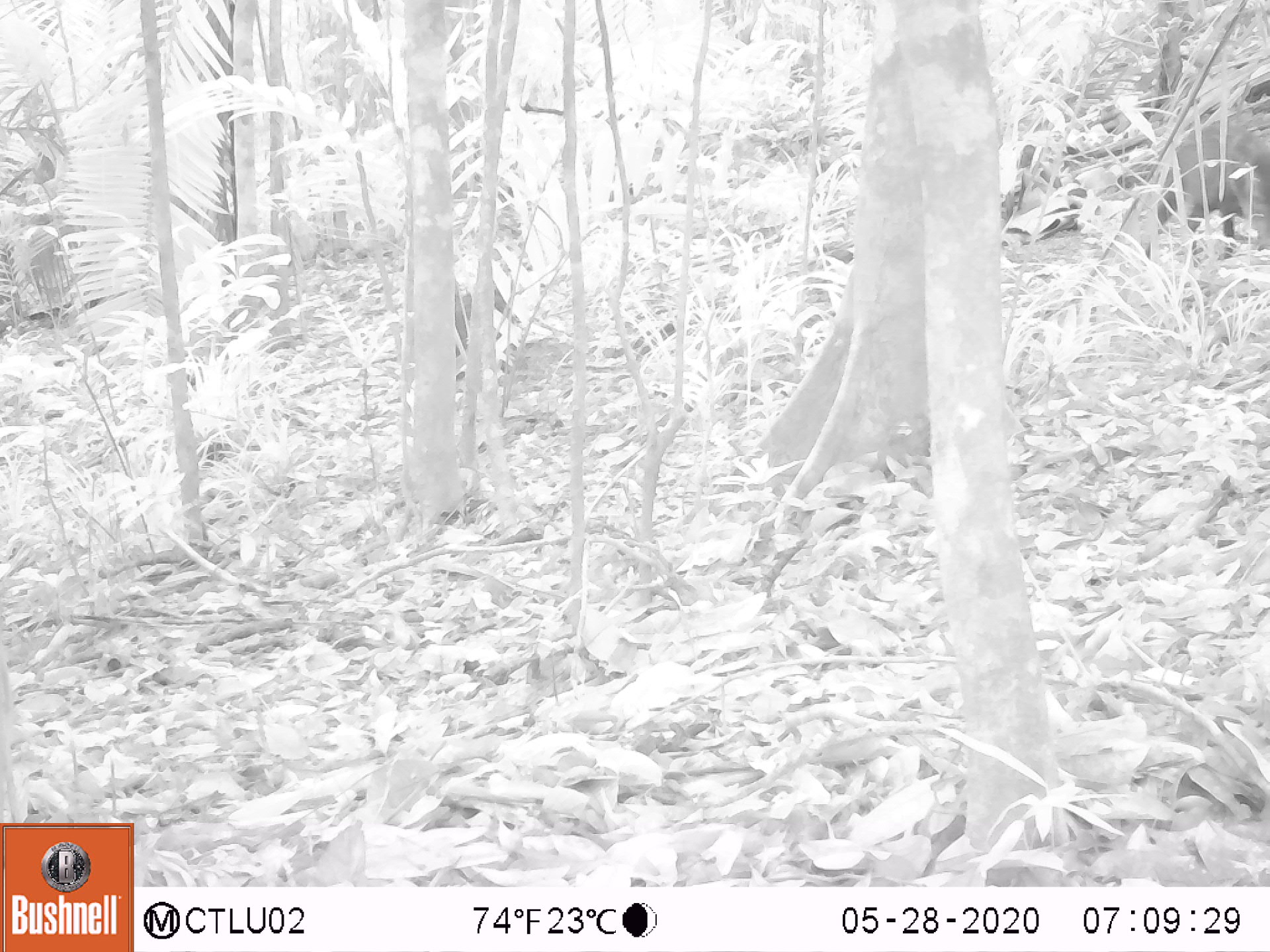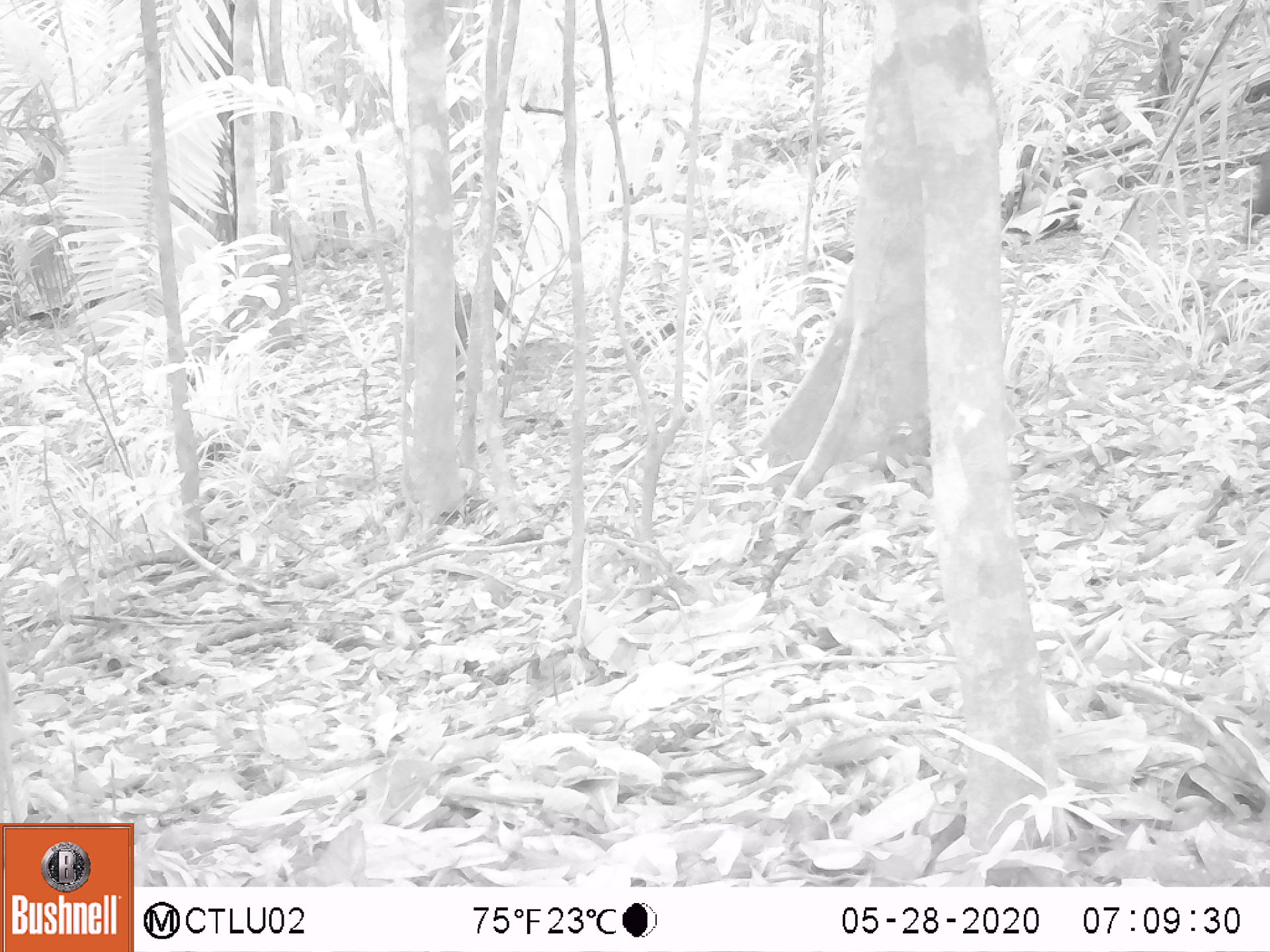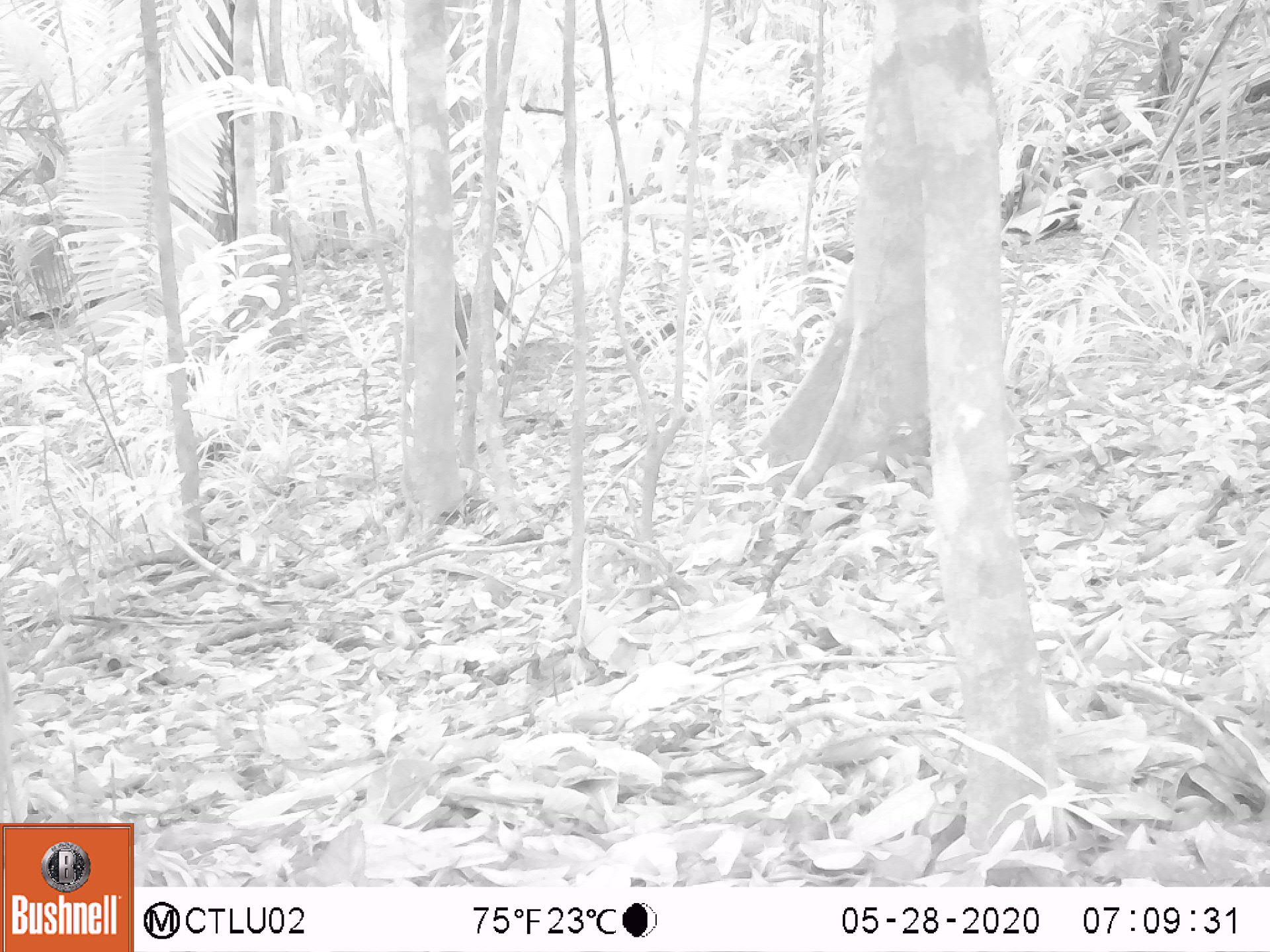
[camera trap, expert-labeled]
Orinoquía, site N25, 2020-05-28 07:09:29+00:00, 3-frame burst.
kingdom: Animalia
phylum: Chordata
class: Mammalia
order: Artiodactyla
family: Tayassuidae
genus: Pecari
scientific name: Pecari tajacu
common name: collared peccary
Collared peccary (Pecari tajacu).